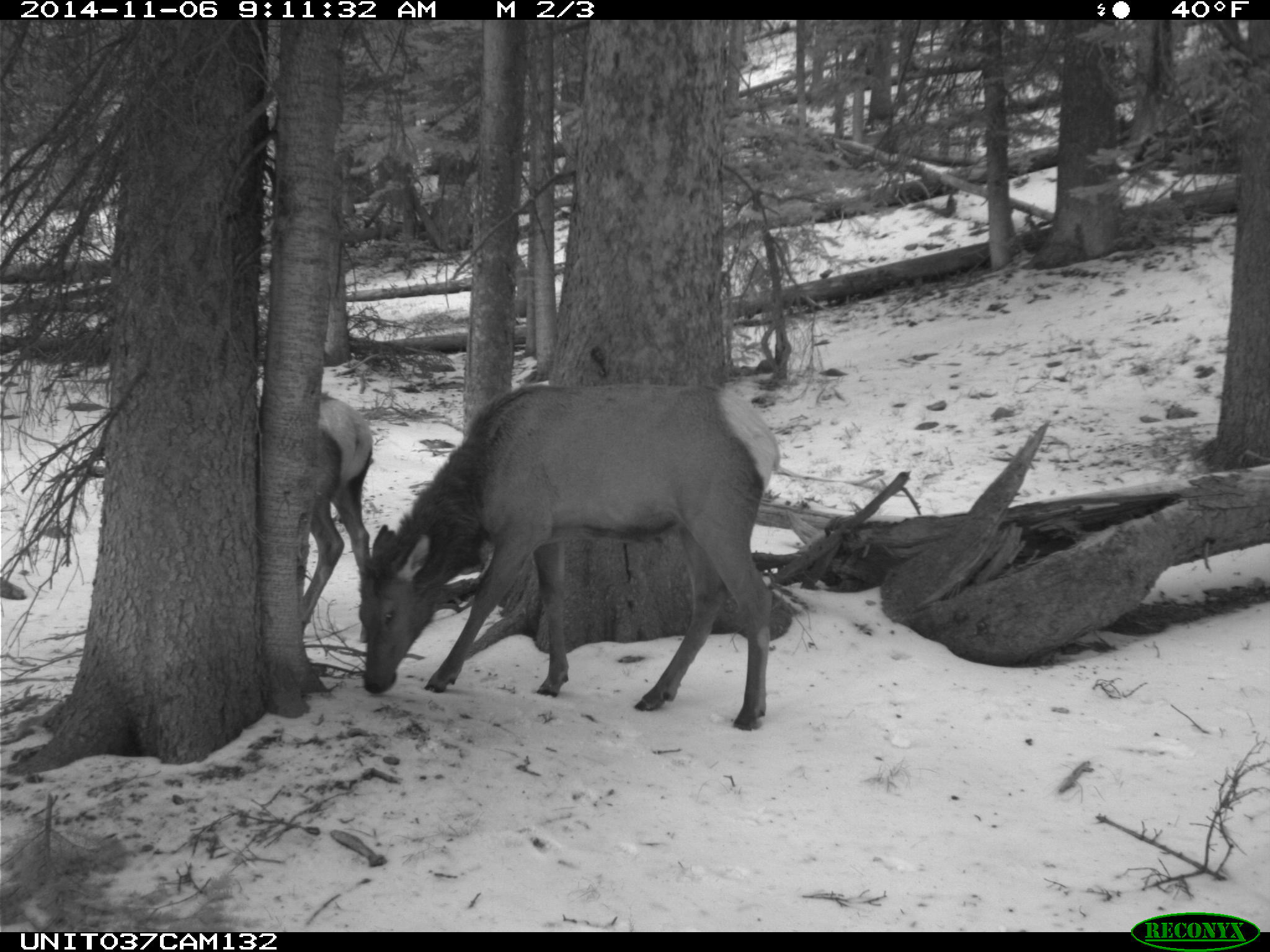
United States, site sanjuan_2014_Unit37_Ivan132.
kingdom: Animalia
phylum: Chordata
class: Mammalia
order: Artiodactyla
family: Cervidae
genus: Cervus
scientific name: Cervus elaphus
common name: red deer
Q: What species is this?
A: Cervus elaphus (red deer).